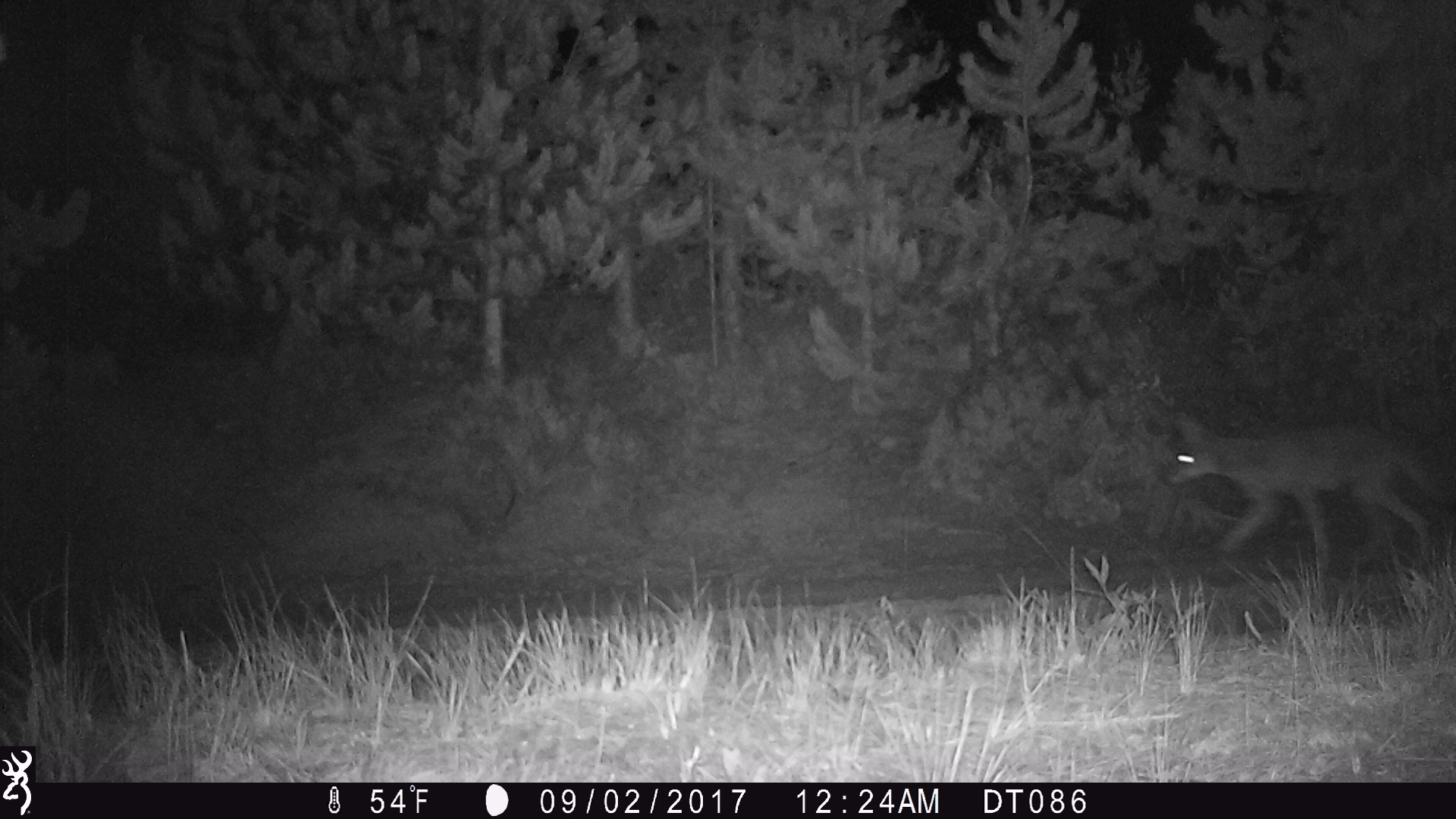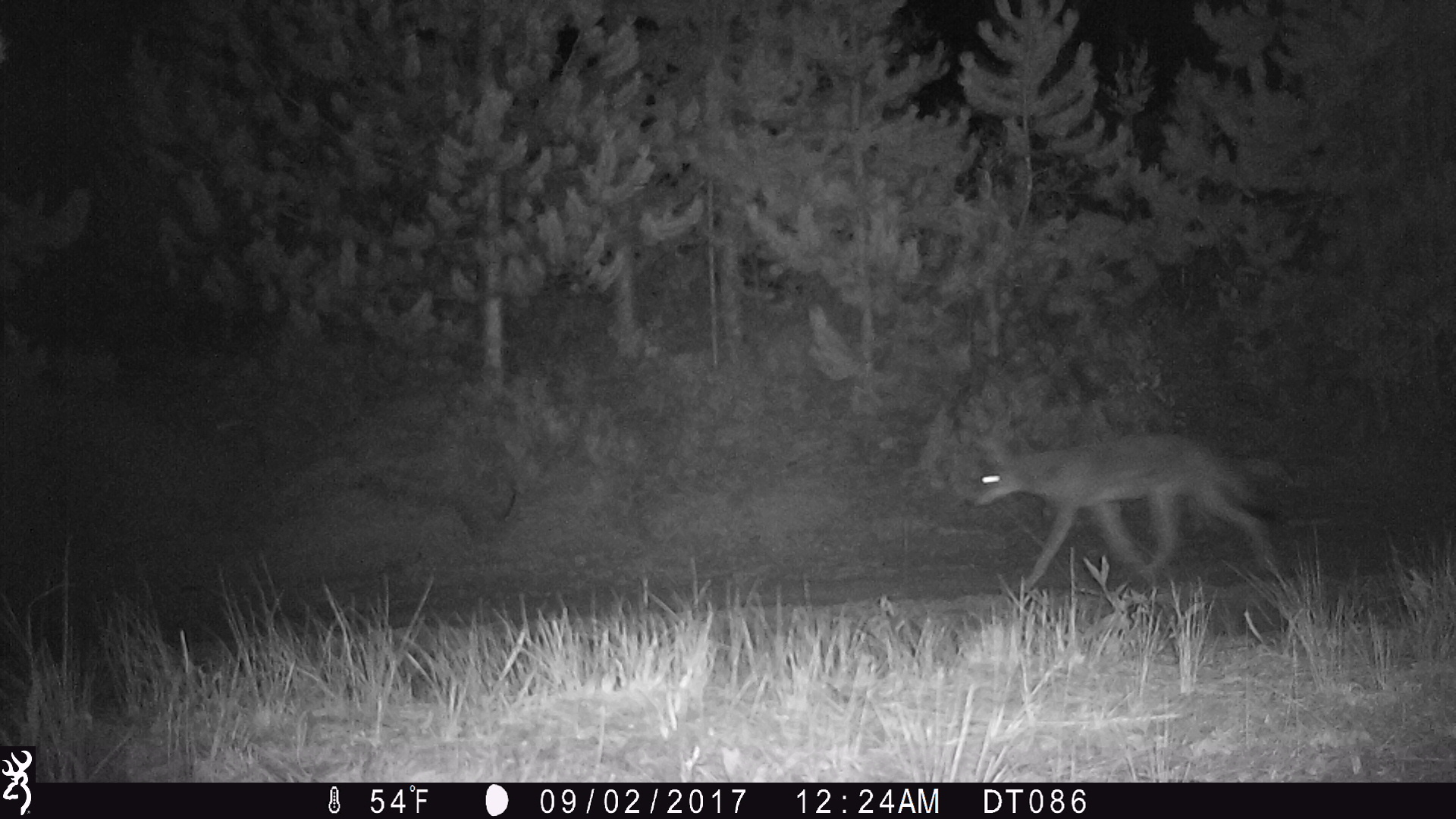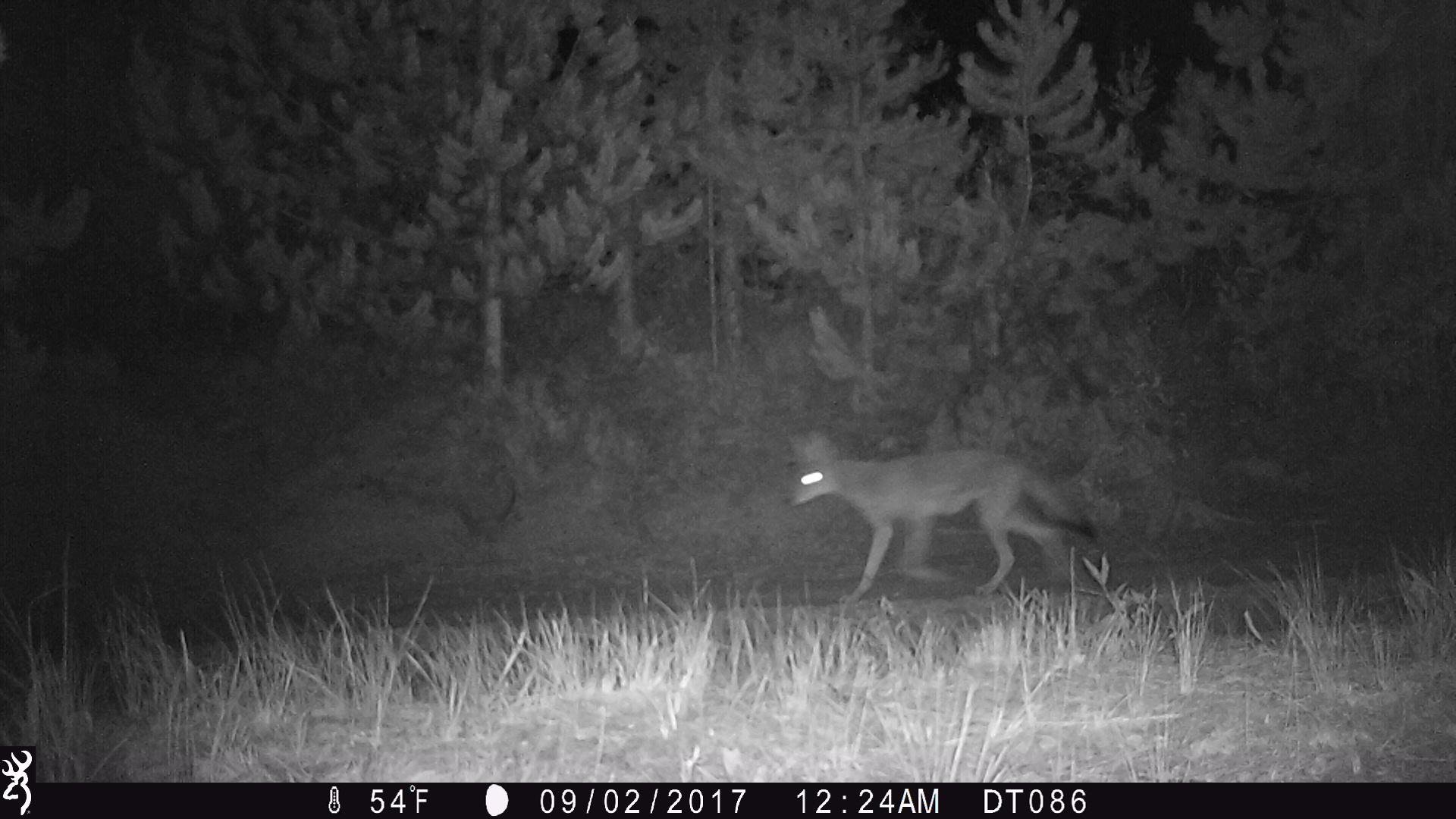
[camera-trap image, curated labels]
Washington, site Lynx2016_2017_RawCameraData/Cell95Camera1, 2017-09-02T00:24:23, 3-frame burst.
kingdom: Animalia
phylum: Chordata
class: Mammalia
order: Carnivora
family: Canidae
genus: Canis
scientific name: Canis latrans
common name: coyote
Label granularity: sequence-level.